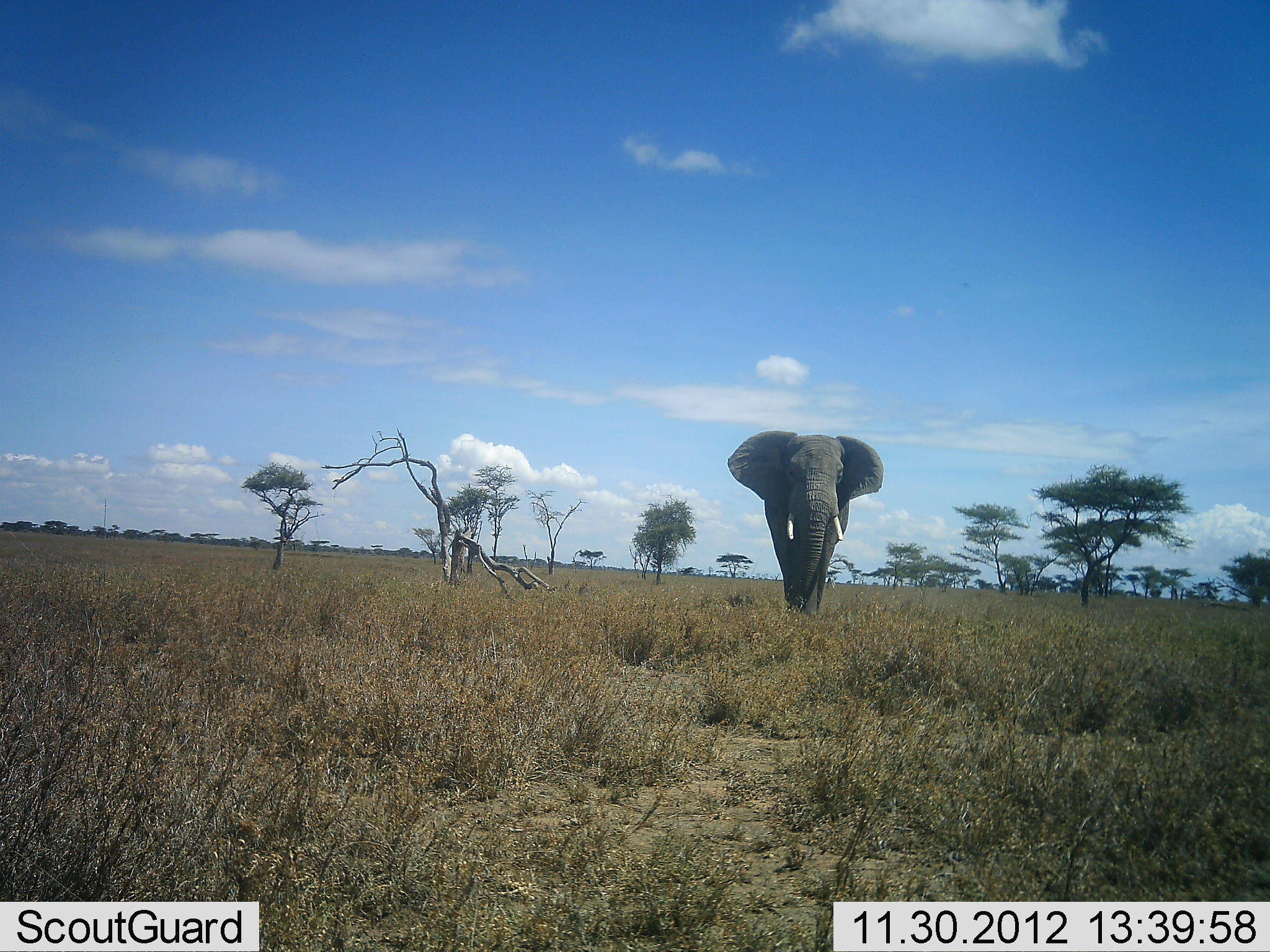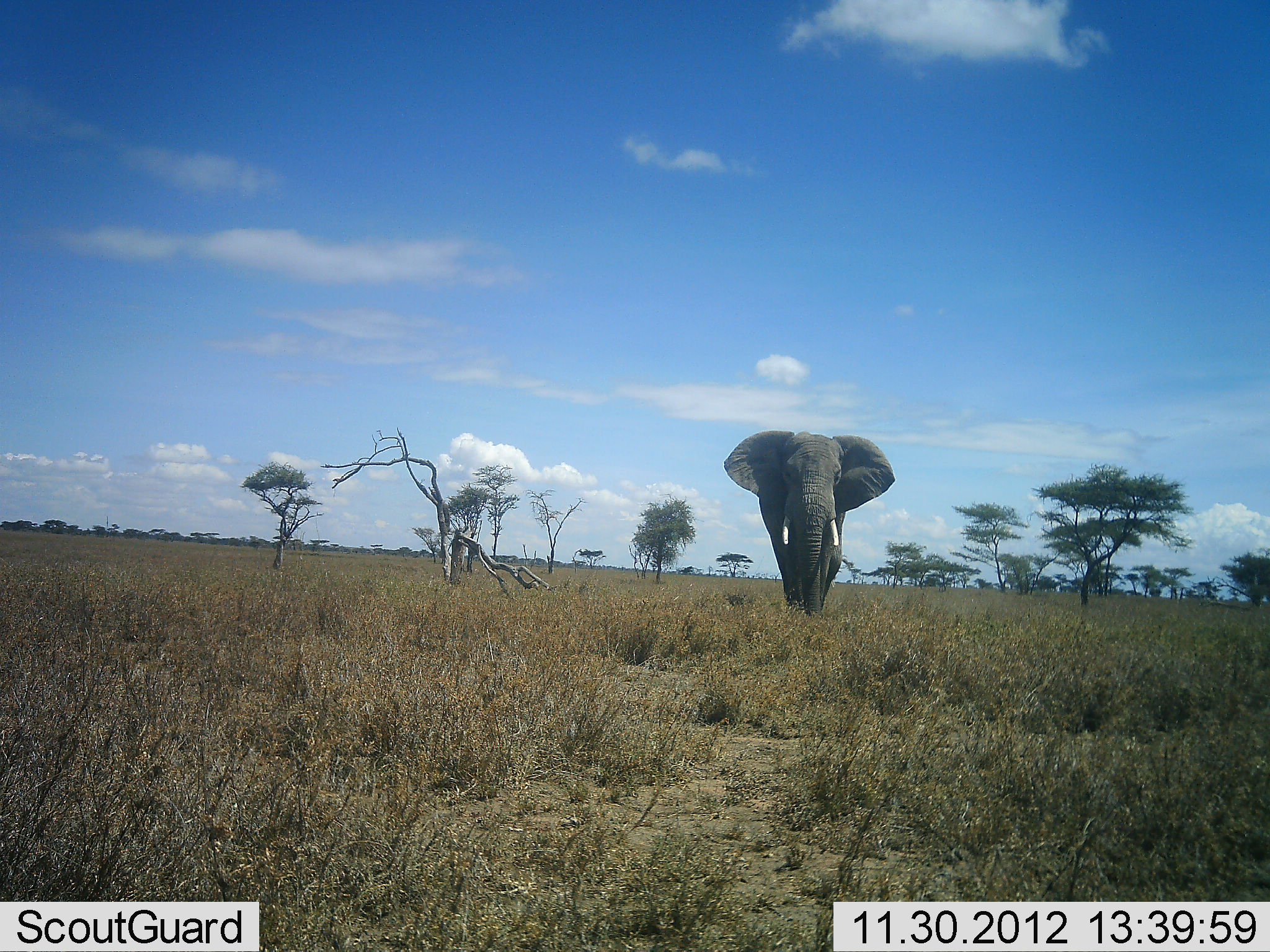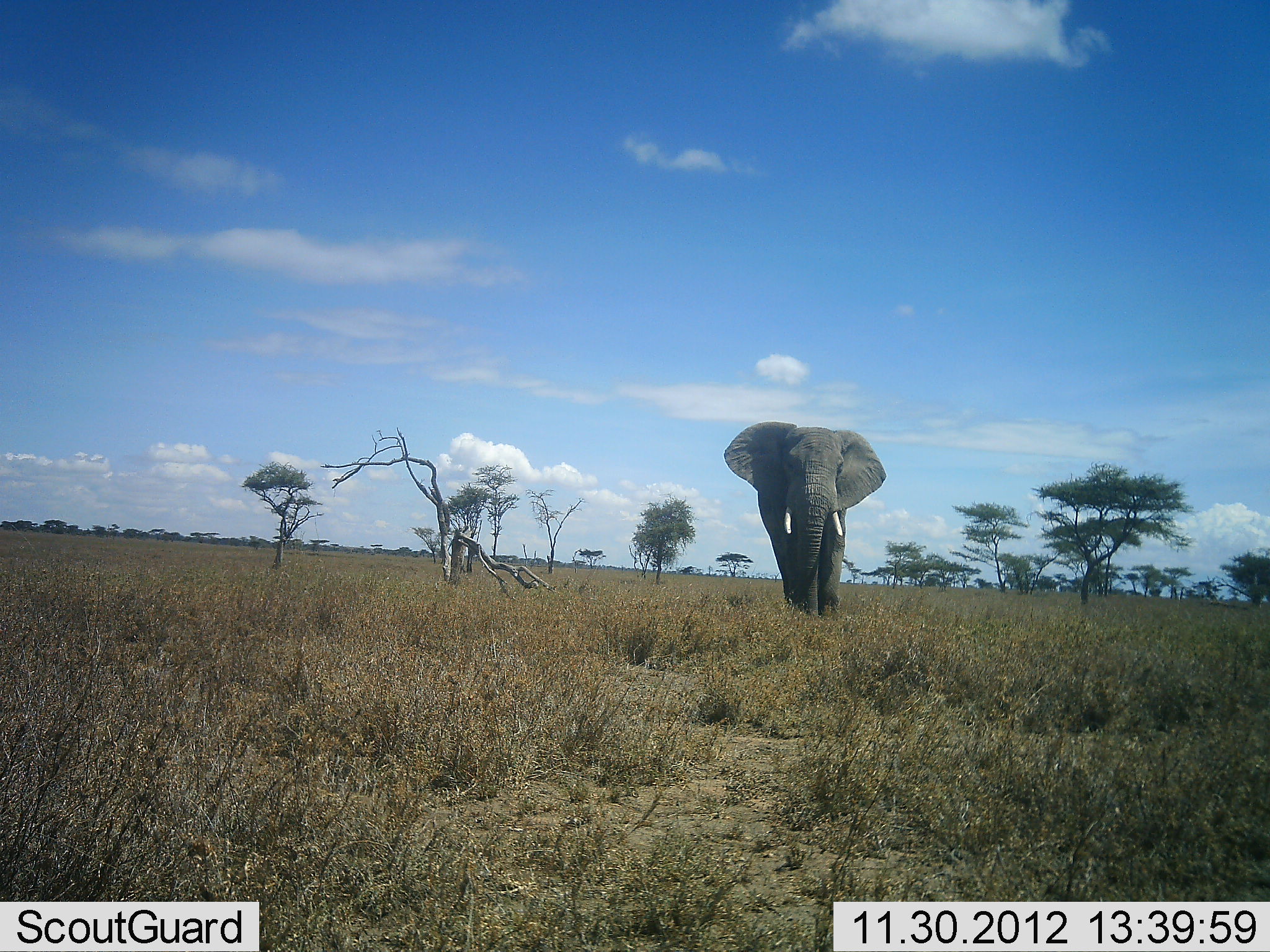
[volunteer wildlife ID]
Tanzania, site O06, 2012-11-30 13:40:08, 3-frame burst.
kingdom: Animalia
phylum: Chordata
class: Mammalia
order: Proboscidea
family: Elephantidae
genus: Loxodonta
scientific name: Loxodonta africana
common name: african bush elephant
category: elephant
Elephant (african bush elephant) (Loxodonta africana), count 1. Behavior (volunteer vote fractions): standing 20%, resting 0%, moving 80%, interacting 0%. Young present (vote fraction): 0%. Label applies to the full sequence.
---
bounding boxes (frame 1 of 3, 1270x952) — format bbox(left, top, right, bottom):
animal: bbox(727, 430, 884, 618)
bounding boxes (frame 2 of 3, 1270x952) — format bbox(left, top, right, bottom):
animal: bbox(724, 430, 895, 618)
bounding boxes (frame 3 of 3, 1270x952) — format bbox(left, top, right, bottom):
animal: bbox(724, 422, 887, 618)